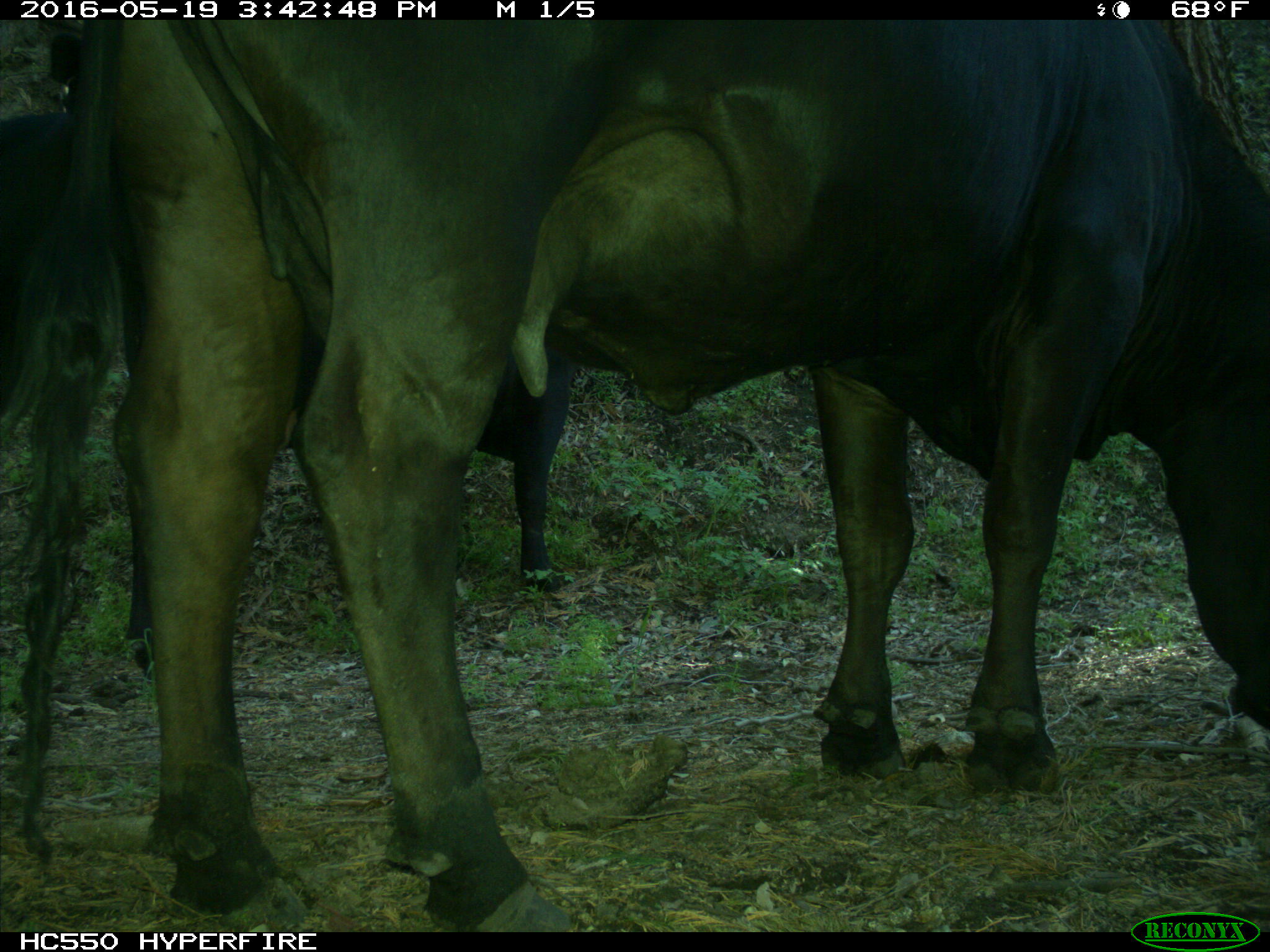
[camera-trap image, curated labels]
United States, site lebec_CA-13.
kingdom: Animalia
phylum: Chordata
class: Mammalia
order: Artiodactyla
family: Bovidae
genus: Bos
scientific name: Bos taurus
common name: domestic cow